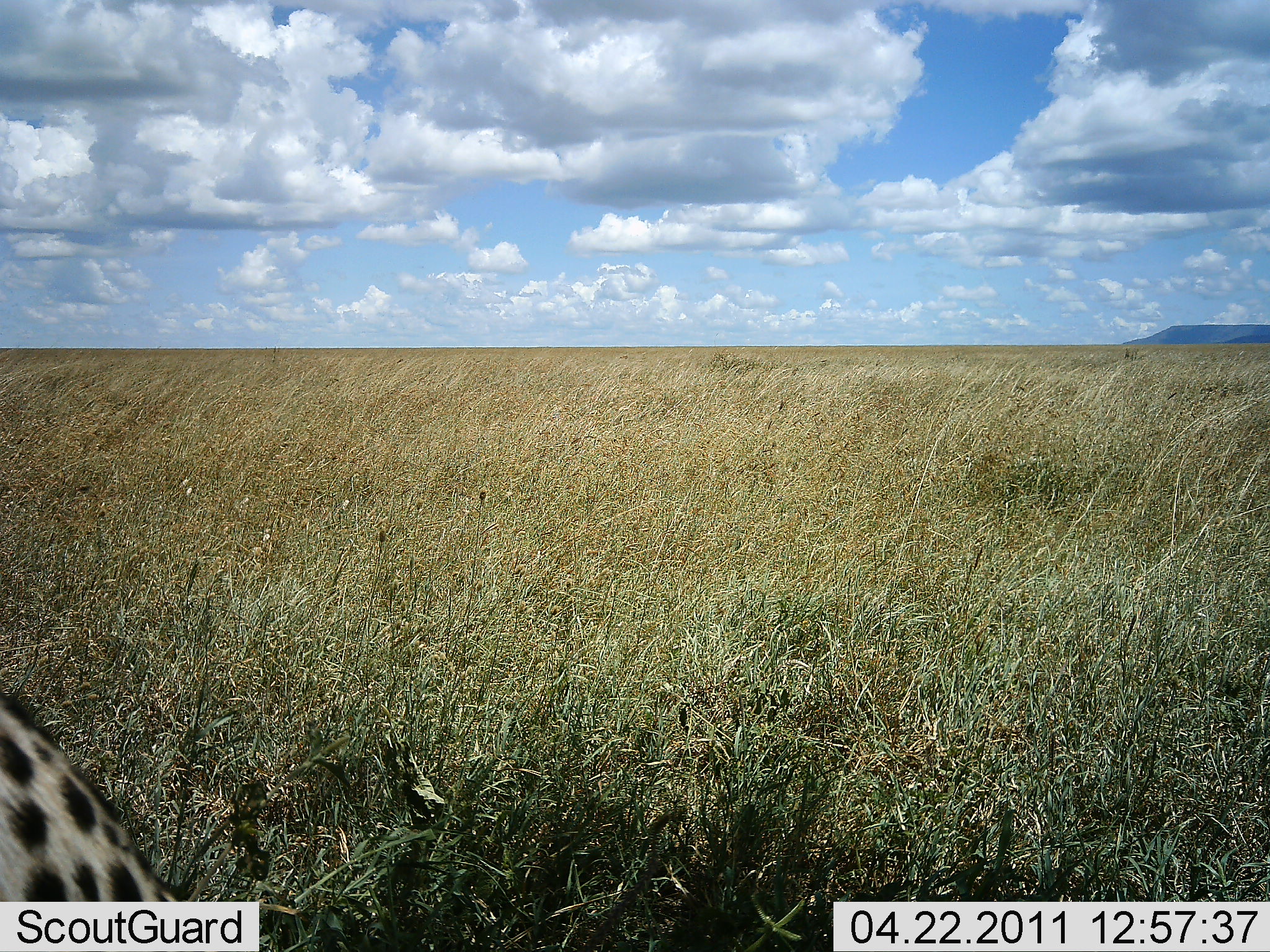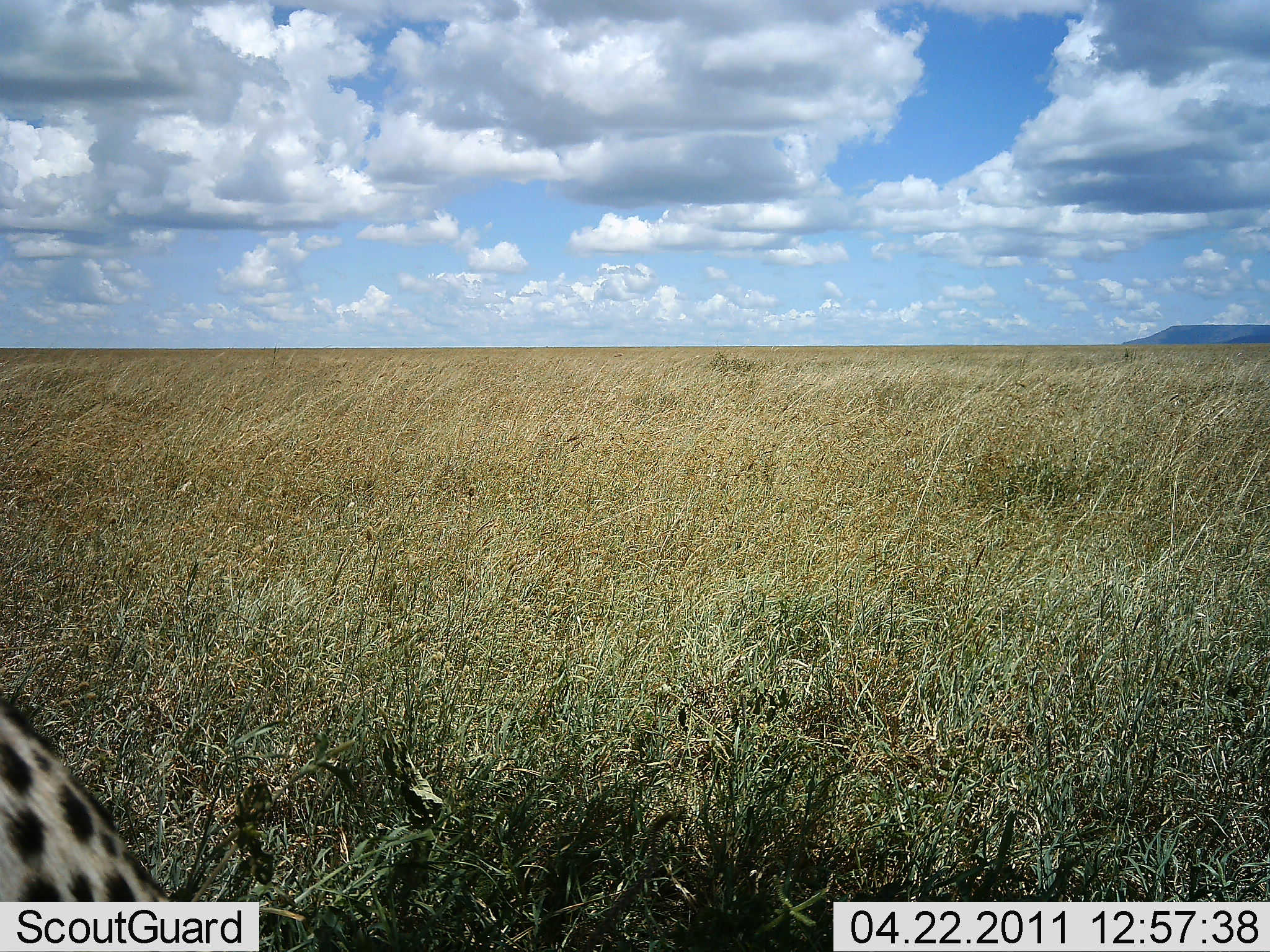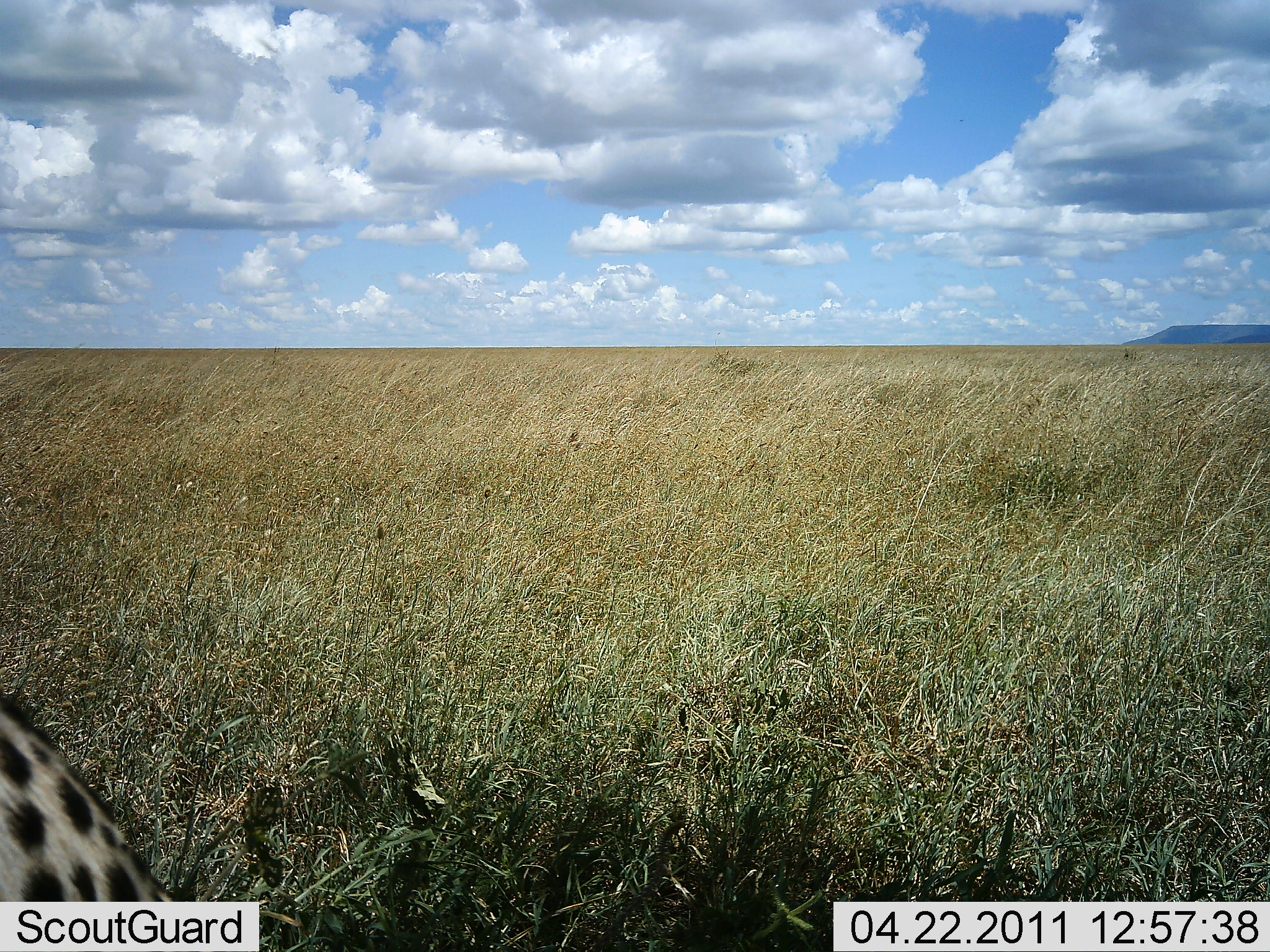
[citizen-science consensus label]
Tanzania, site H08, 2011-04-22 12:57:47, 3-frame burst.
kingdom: Animalia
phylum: Chordata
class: Mammalia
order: Carnivora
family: Felidae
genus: Acinonyx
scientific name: Acinonyx jubatus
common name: cheetah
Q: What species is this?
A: Cheetah (Acinonyx jubatus).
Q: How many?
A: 1.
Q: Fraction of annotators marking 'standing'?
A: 55%.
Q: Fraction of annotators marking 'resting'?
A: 36%.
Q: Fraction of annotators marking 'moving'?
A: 9%.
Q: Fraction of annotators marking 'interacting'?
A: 0%.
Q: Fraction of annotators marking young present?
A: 0%.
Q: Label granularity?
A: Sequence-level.